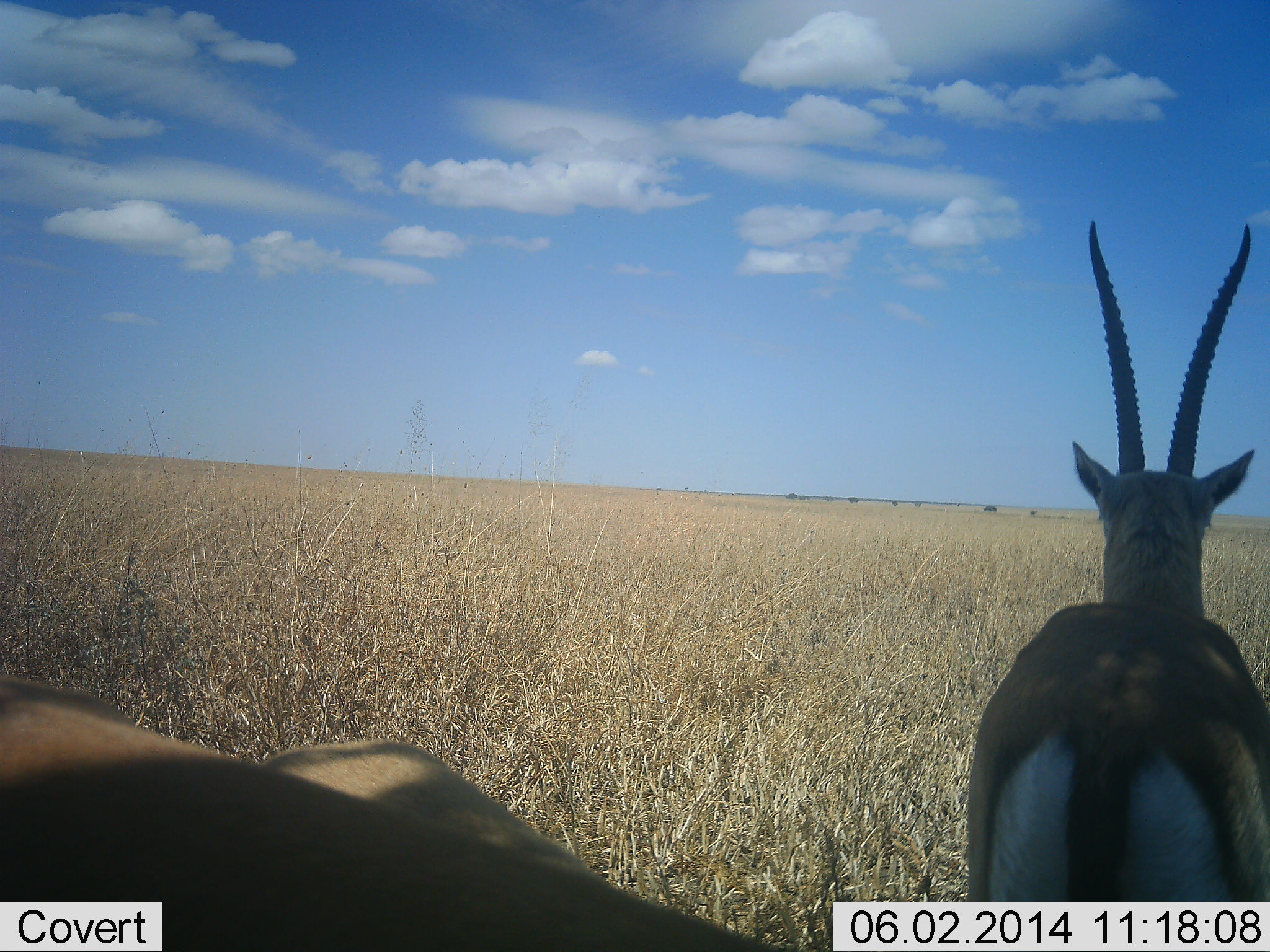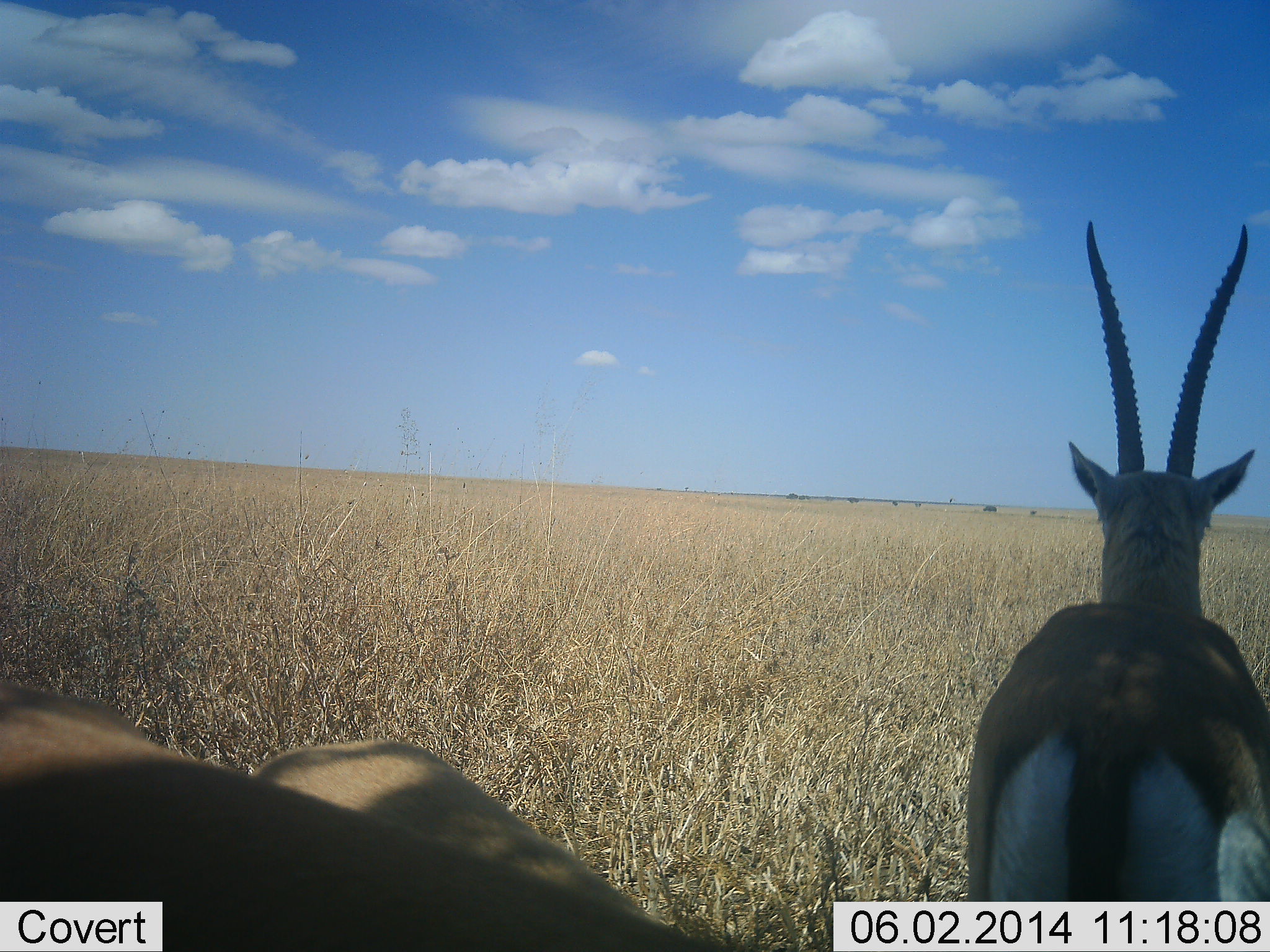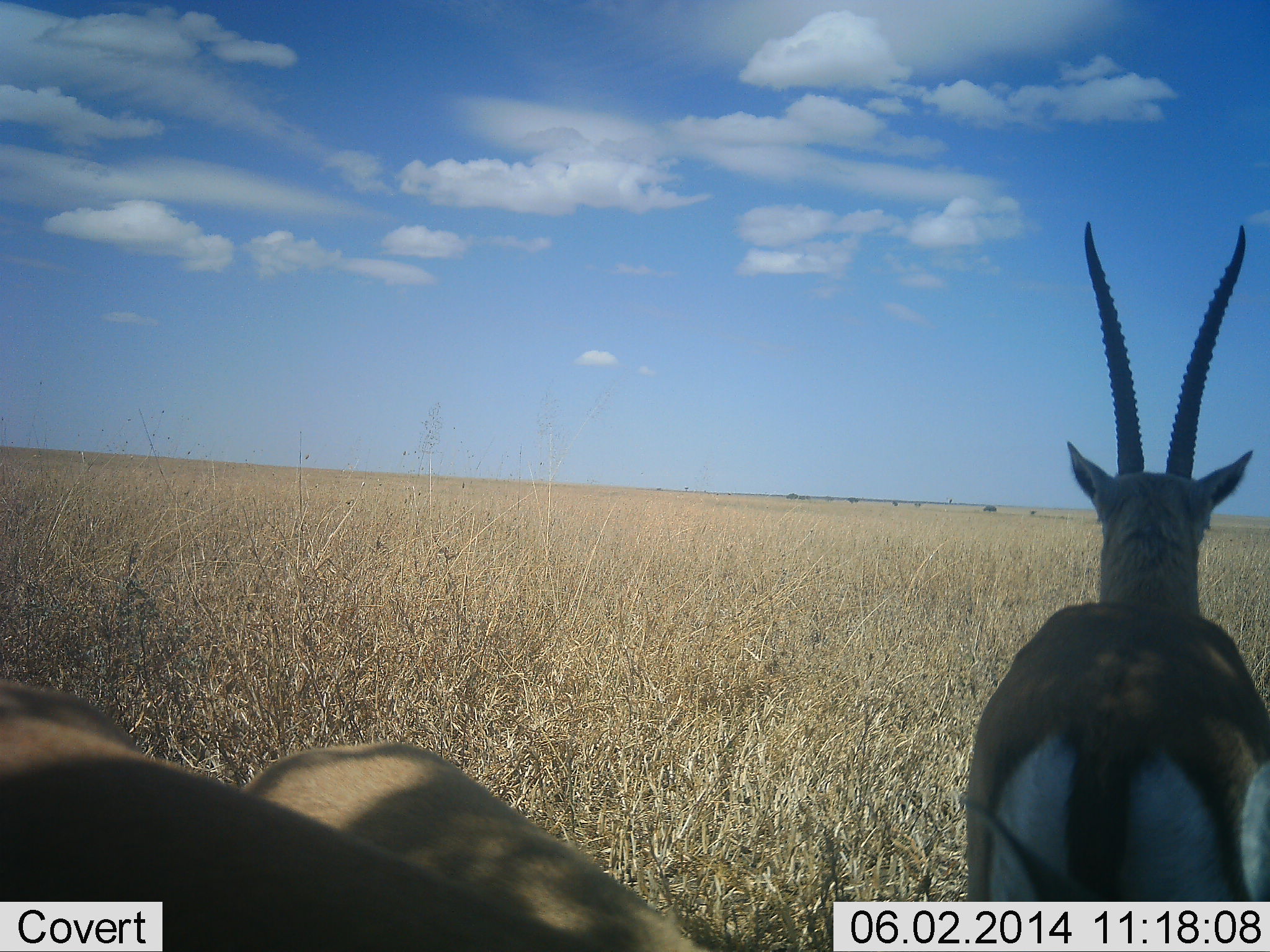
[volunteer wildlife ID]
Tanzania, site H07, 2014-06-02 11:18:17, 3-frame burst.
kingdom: Animalia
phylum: Chordata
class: Mammalia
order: Artiodactyla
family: Bovidae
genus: Eudorcas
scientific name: Eudorcas thomsonii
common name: thomson's gazelle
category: gazellethomsons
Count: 3.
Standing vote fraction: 96%.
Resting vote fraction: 13%.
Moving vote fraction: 0%.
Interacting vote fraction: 0%.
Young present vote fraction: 7%.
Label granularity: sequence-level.